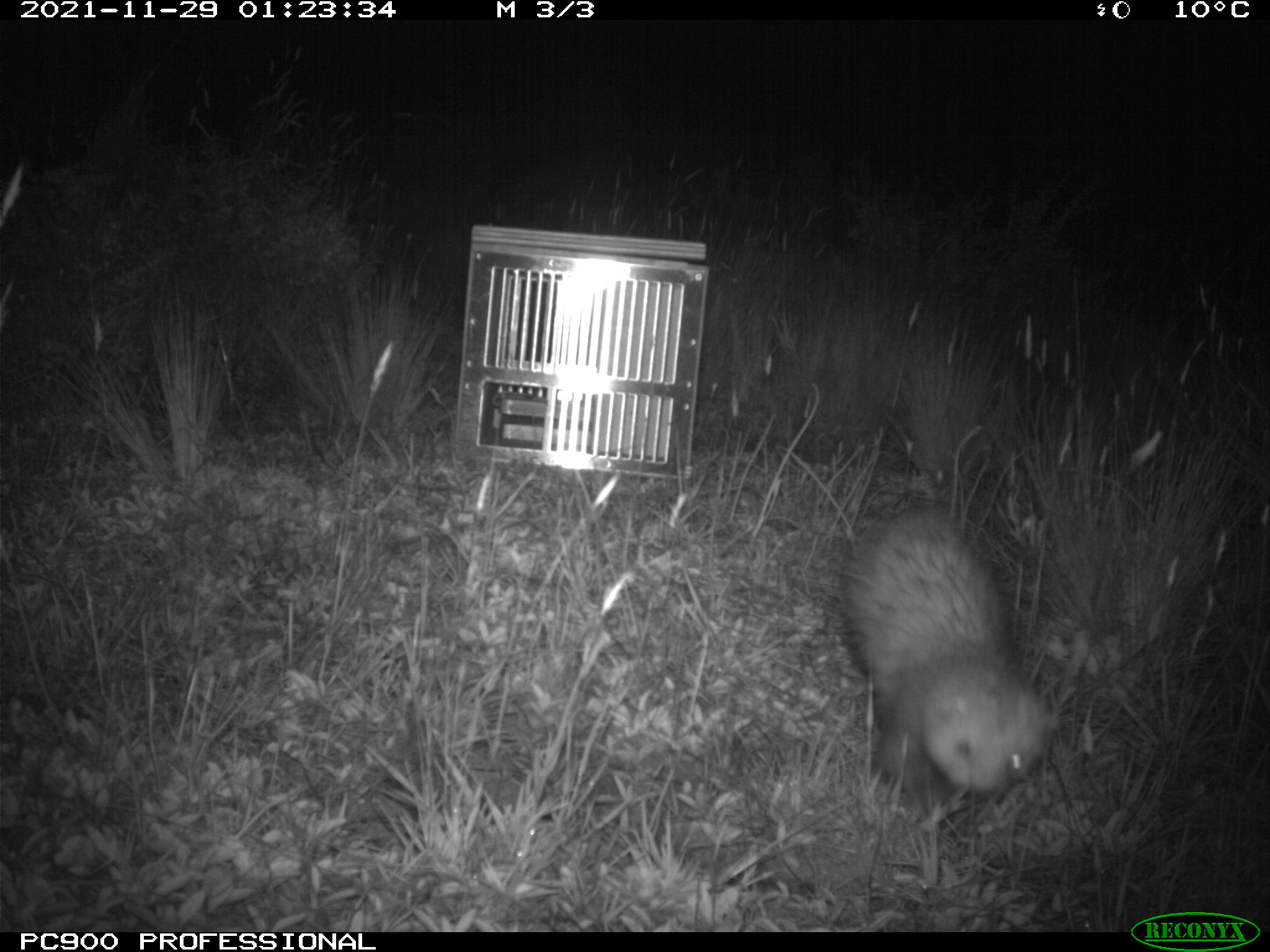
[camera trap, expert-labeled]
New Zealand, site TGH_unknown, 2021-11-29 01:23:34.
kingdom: Animalia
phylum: Chordata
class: Mammalia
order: Carnivora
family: Mustelidae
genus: Mustela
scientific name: Mustela furo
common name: ferret